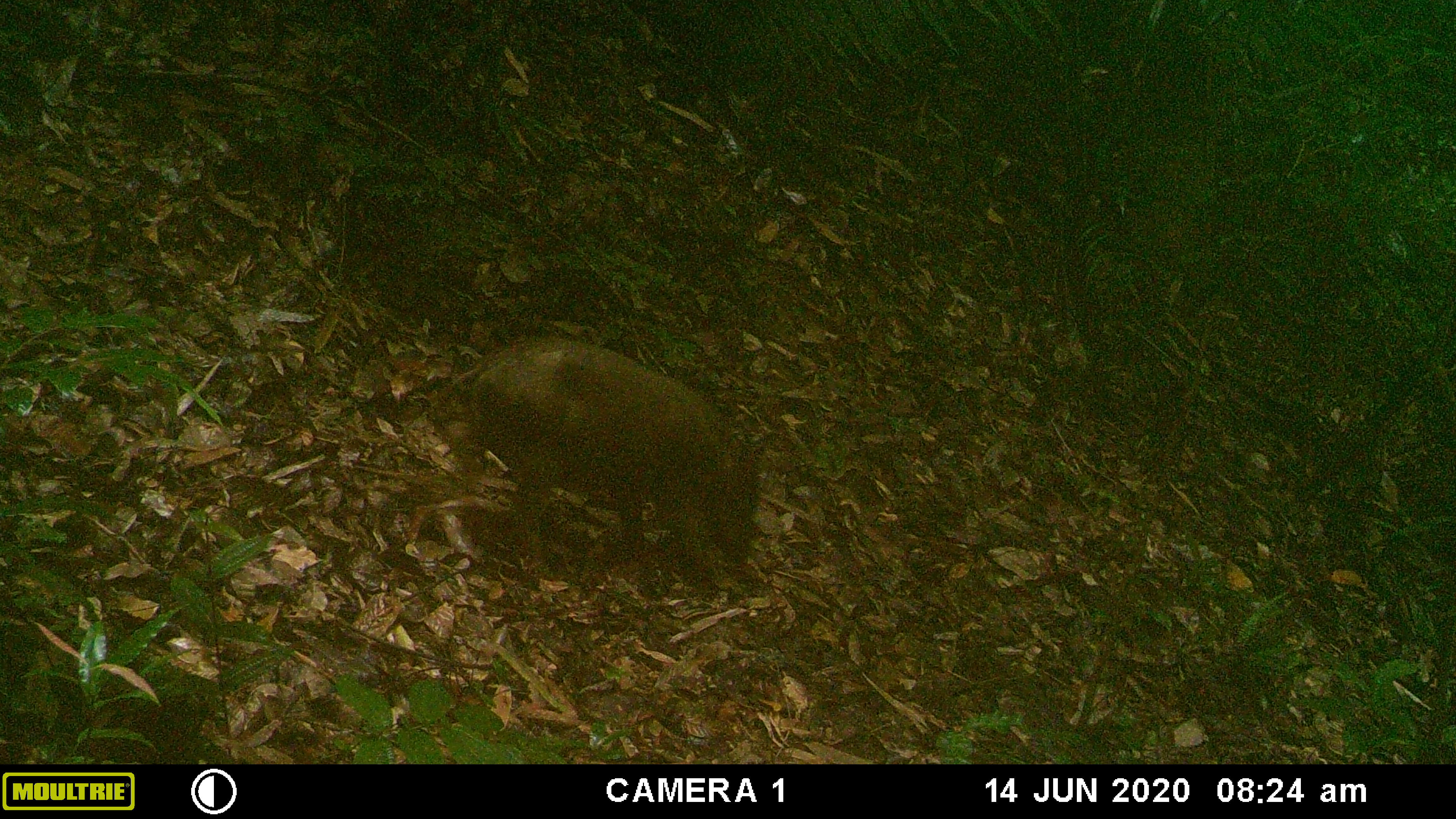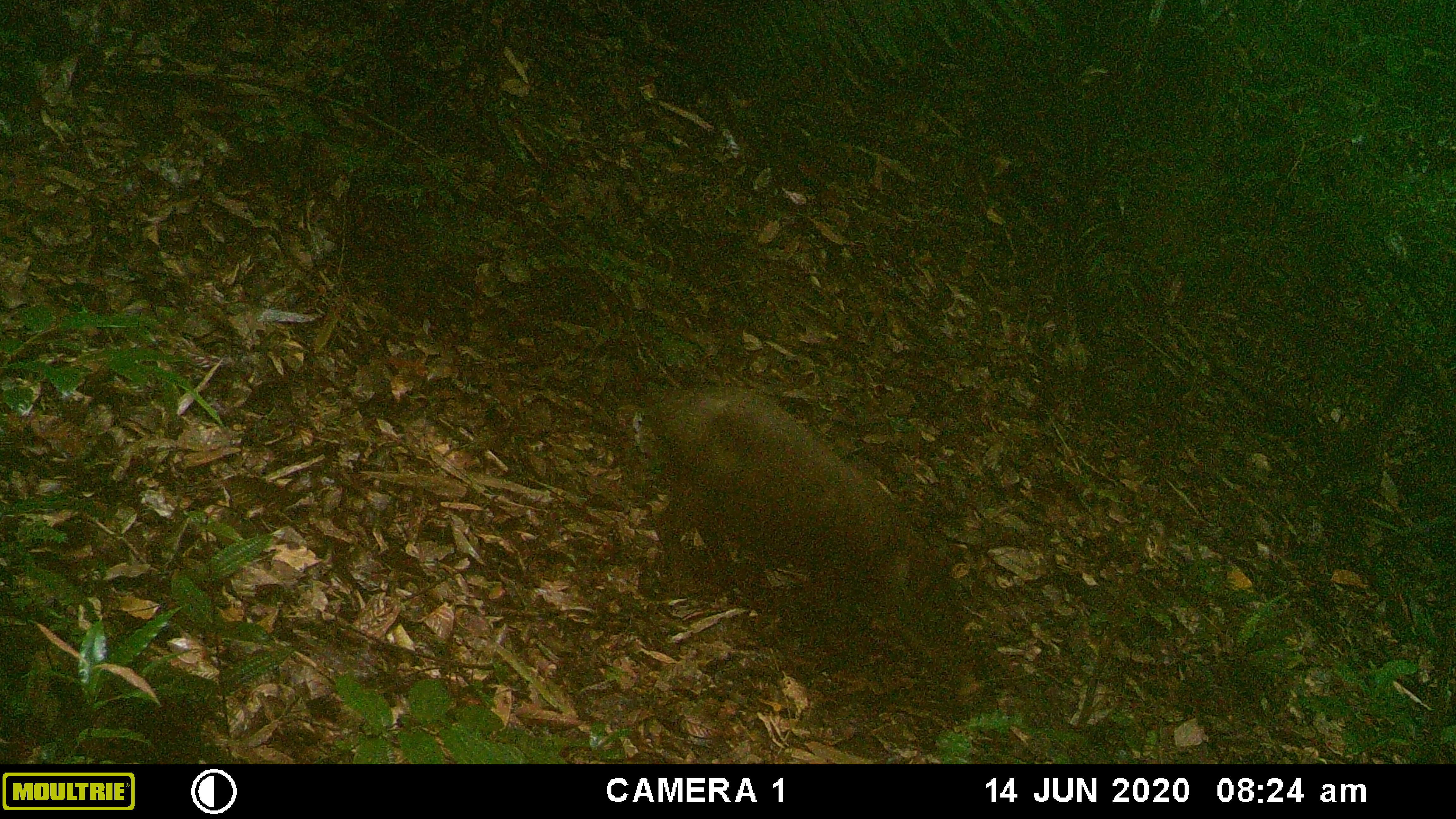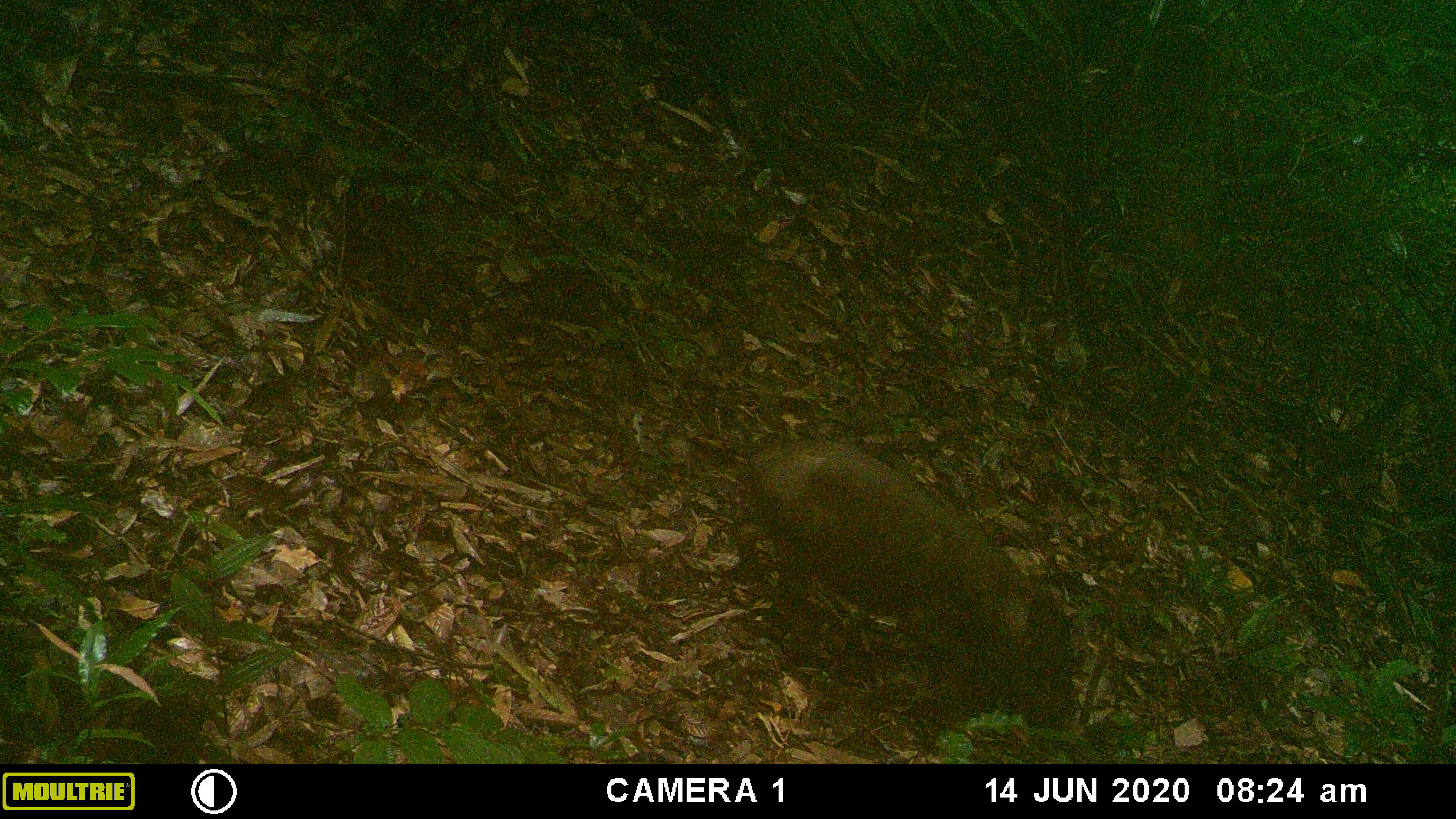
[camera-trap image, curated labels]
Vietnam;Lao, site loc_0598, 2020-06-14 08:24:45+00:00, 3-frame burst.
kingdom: Animalia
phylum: Chordata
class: Mammalia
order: Artiodactyla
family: Suidae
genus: Sus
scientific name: Sus scrofa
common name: eurasian wild pig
Eurasian wild pig (Sus scrofa). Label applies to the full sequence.